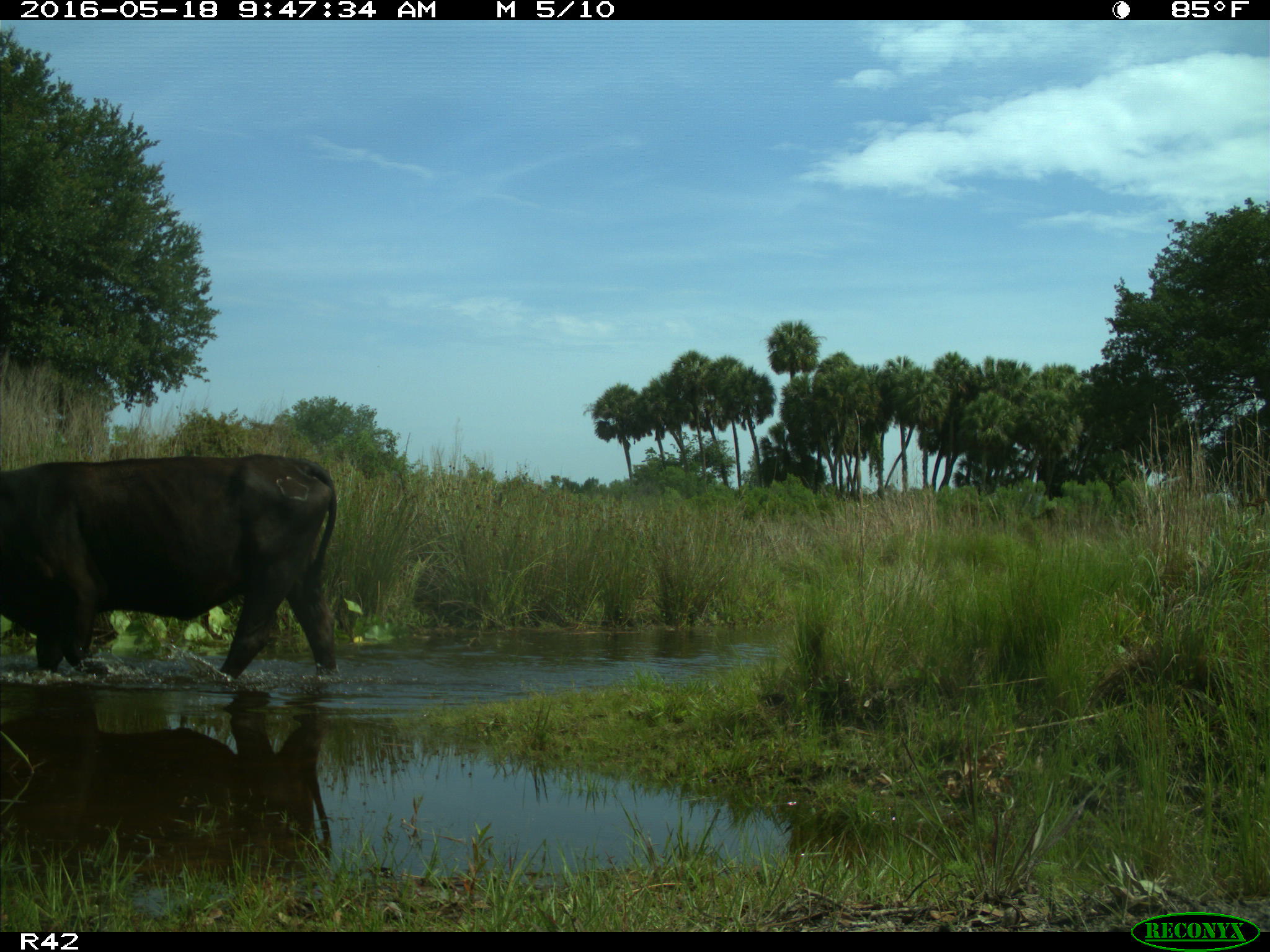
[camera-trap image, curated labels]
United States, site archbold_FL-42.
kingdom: Animalia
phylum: Chordata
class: Mammalia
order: Artiodactyla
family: Bovidae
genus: Bos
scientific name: Bos taurus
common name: domestic cow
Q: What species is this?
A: Bos taurus (domestic cow).